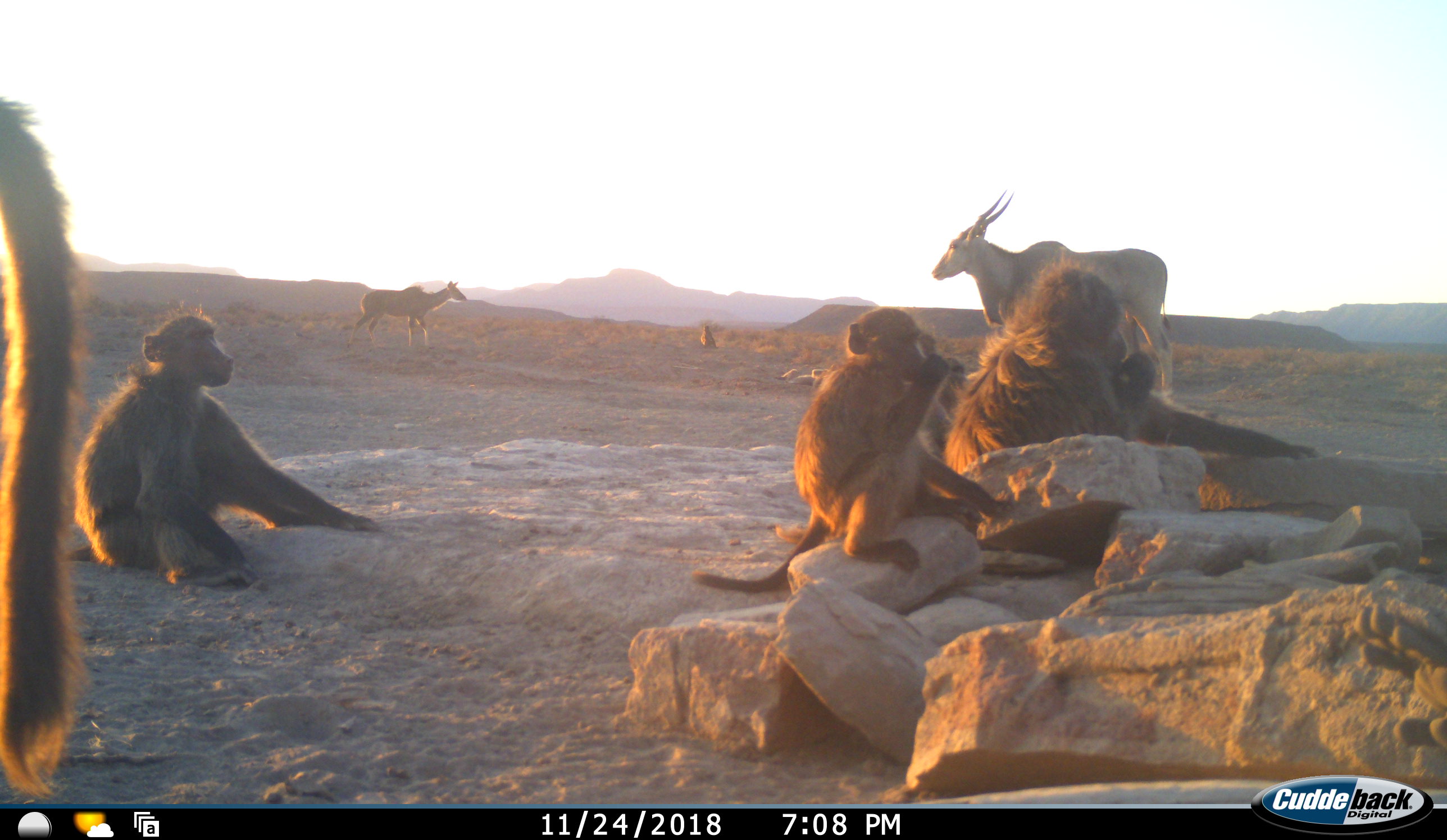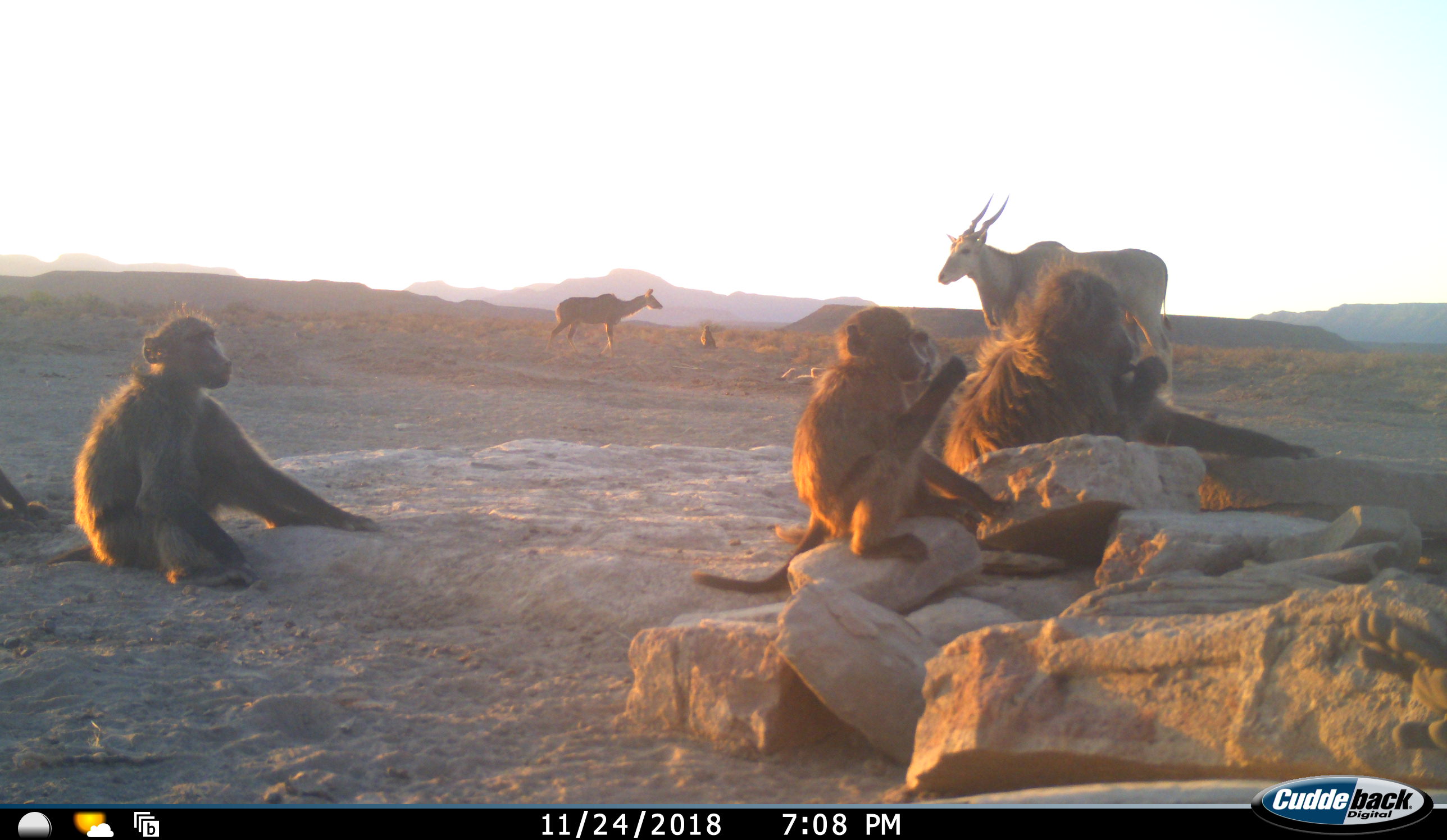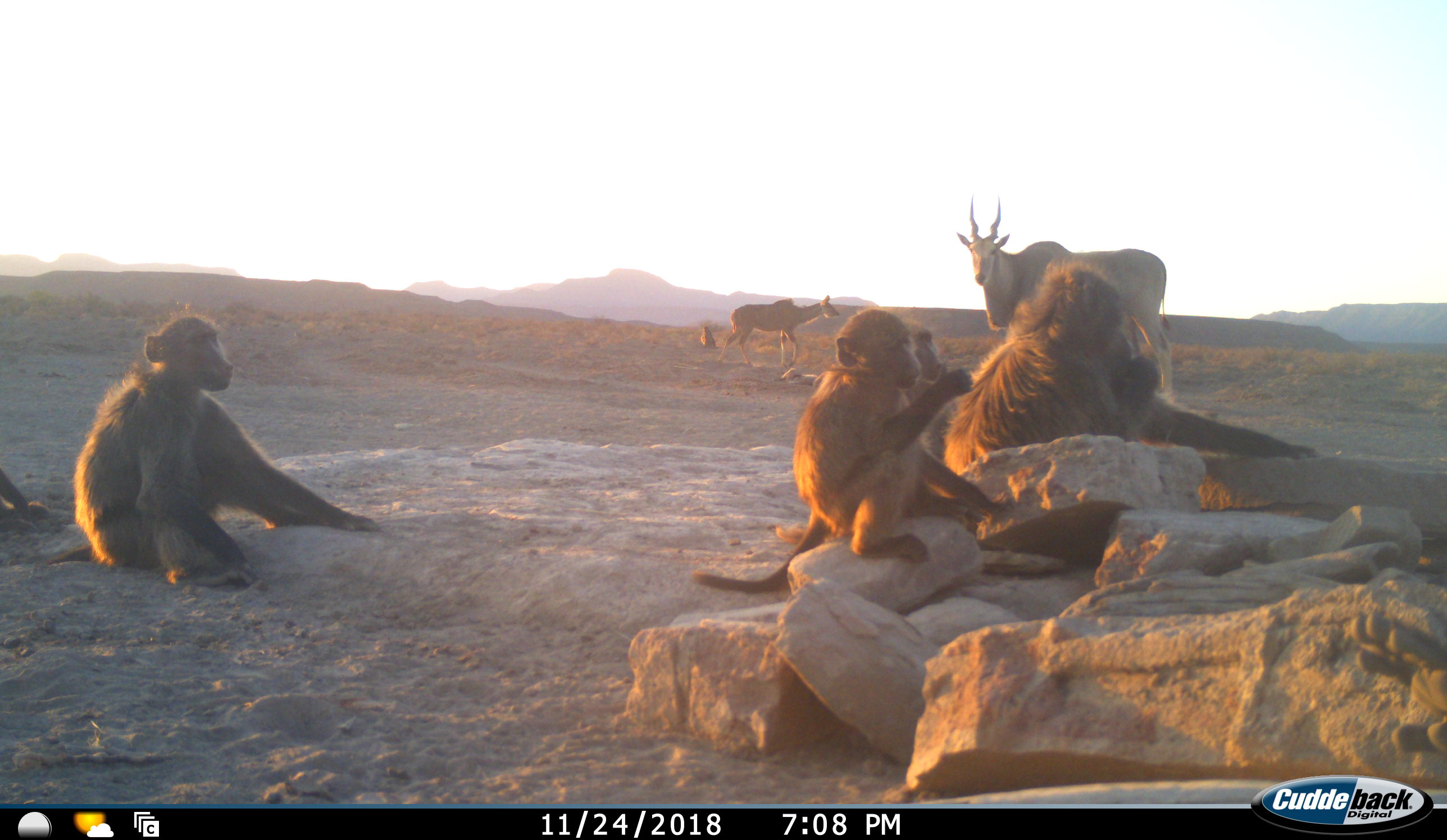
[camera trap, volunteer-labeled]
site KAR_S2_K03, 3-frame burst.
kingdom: Animalia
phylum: Chordata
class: Mammalia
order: Primates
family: Cercopithecidae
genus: Papio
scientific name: Papio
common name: baboon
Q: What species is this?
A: Baboon (Papio).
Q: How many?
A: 7.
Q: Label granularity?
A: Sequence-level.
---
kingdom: Animalia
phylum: Chordata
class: Mammalia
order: Artiodactyla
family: Bovidae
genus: Tragelaphus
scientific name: Tragelaphus oryx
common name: eland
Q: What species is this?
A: Eland (Tragelaphus oryx).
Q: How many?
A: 1.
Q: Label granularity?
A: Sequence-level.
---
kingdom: Animalia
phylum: Chordata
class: Mammalia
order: Artiodactyla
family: Bovidae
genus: Tragelaphus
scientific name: Tragelaphus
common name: kudu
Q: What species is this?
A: Kudu (Tragelaphus).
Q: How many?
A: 1.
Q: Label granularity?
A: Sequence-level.